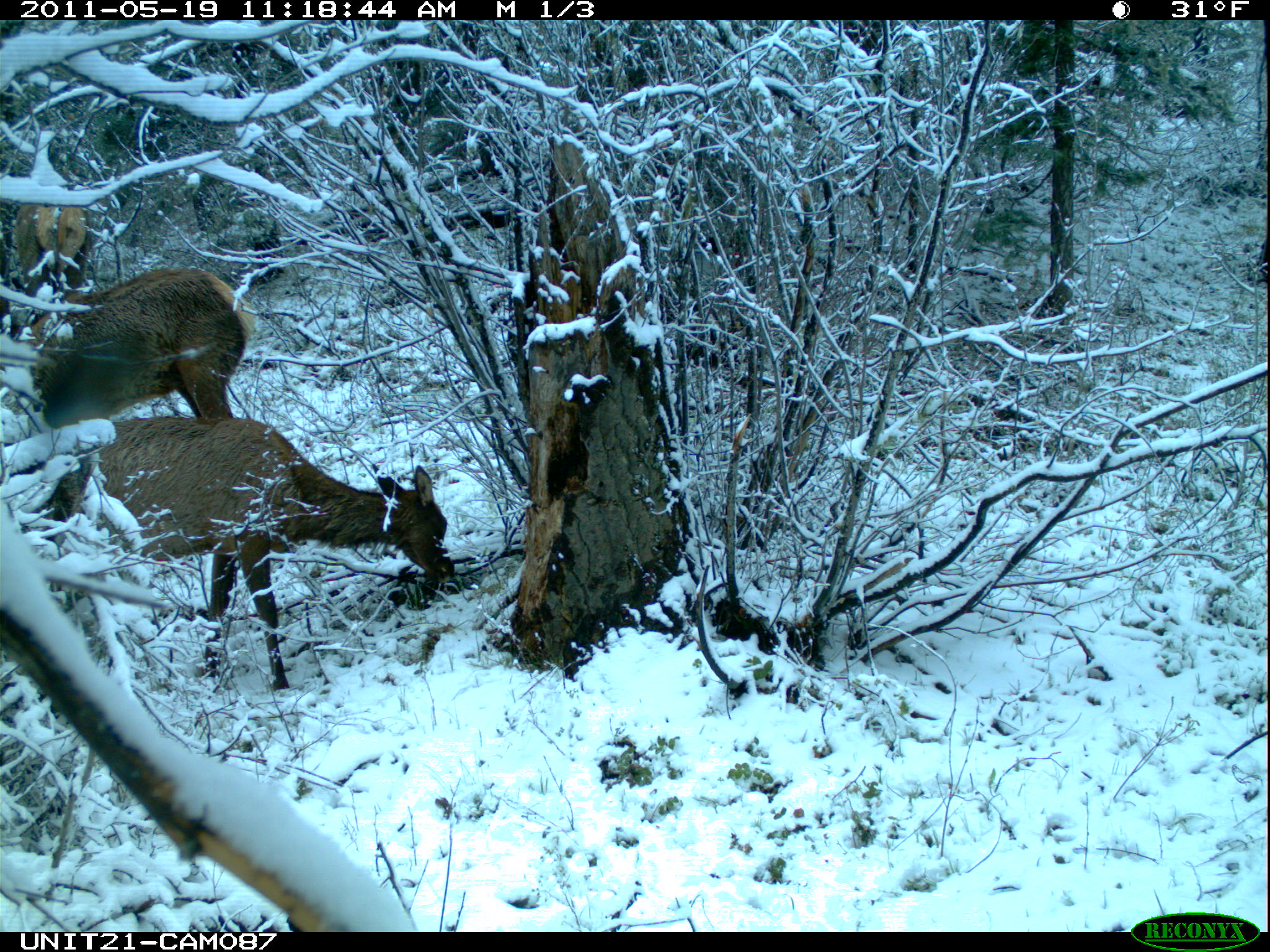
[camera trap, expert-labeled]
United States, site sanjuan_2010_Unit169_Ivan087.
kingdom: Animalia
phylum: Chordata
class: Mammalia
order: Artiodactyla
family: Cervidae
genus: Cervus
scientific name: Cervus elaphus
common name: red deer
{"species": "Cervus elaphus (red deer)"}